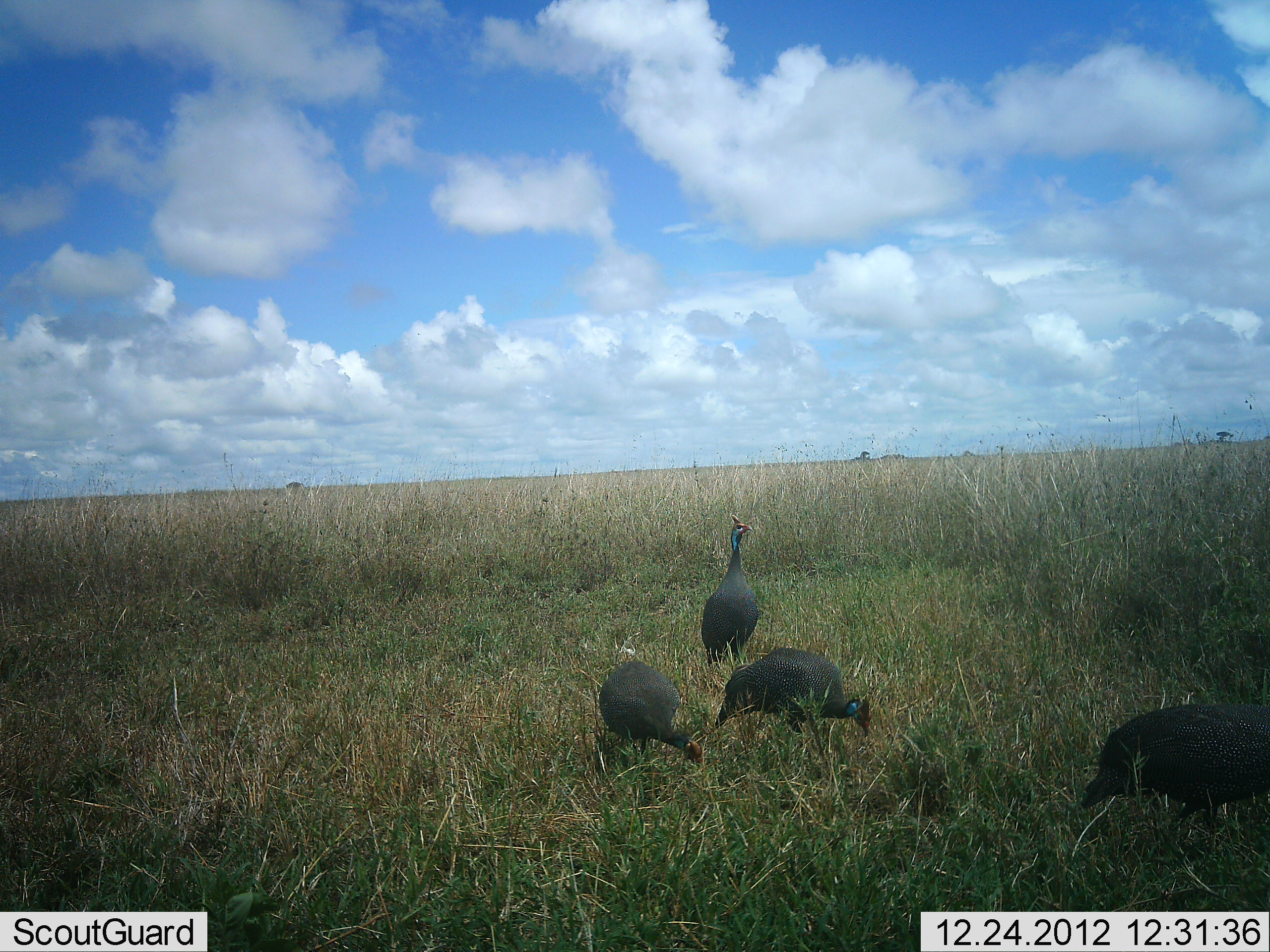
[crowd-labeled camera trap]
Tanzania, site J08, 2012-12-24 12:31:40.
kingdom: Animalia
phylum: Chordata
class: Aves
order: Galliformes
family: Numididae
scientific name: Numididae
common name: guinea fowl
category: guineafowl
Guineafowl (guinea fowl) (Numididae), count 4. Behavior (volunteer vote fractions): standing 68%, resting 0%, moving 30%, interacting 0%. Young present (vote fraction): 0%. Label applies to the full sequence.